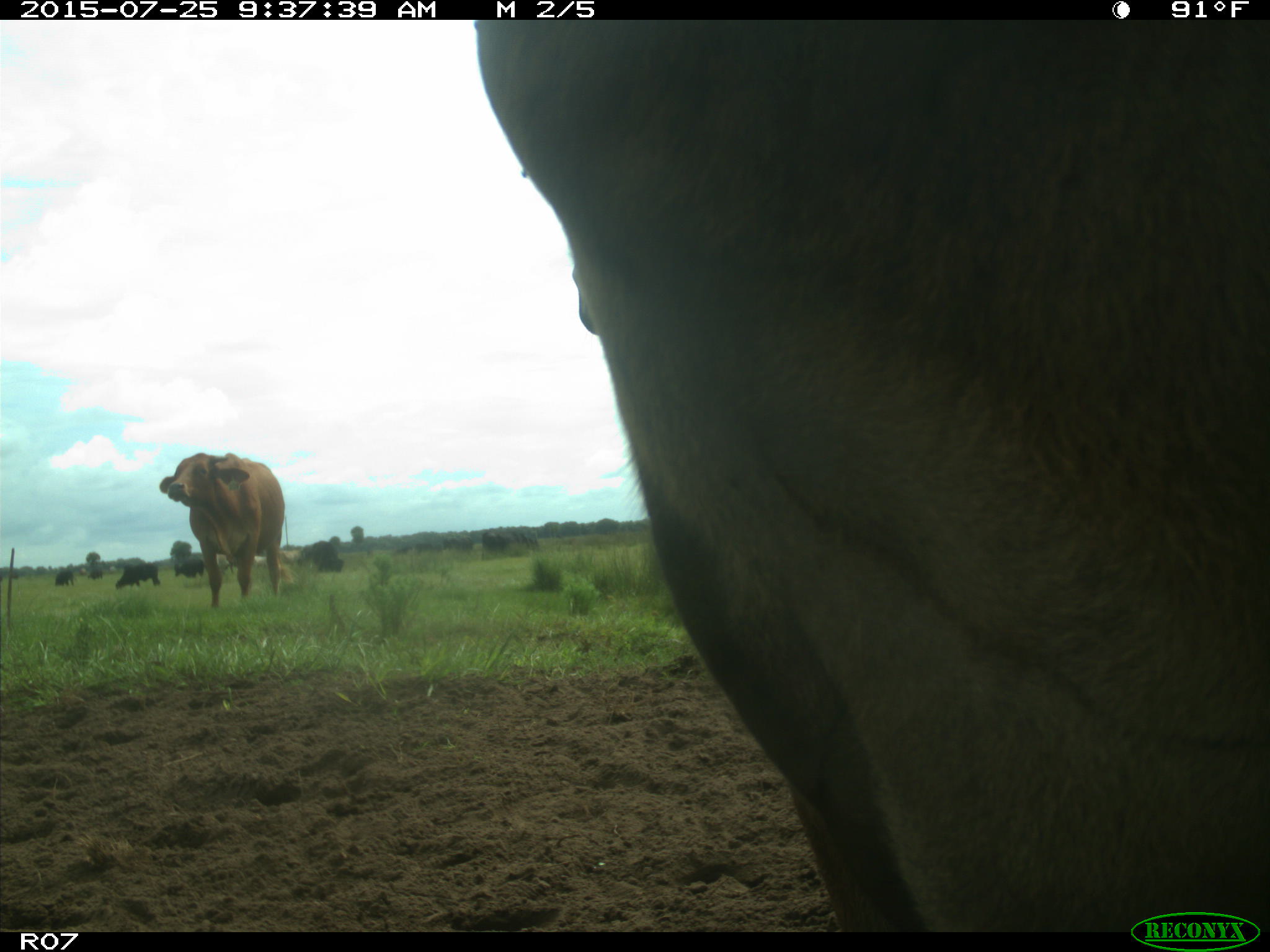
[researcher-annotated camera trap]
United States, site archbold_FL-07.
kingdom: Animalia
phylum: Chordata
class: Mammalia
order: Artiodactyla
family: Bovidae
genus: Bos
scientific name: Bos taurus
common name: domestic cow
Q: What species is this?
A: Bos taurus (domestic cow).